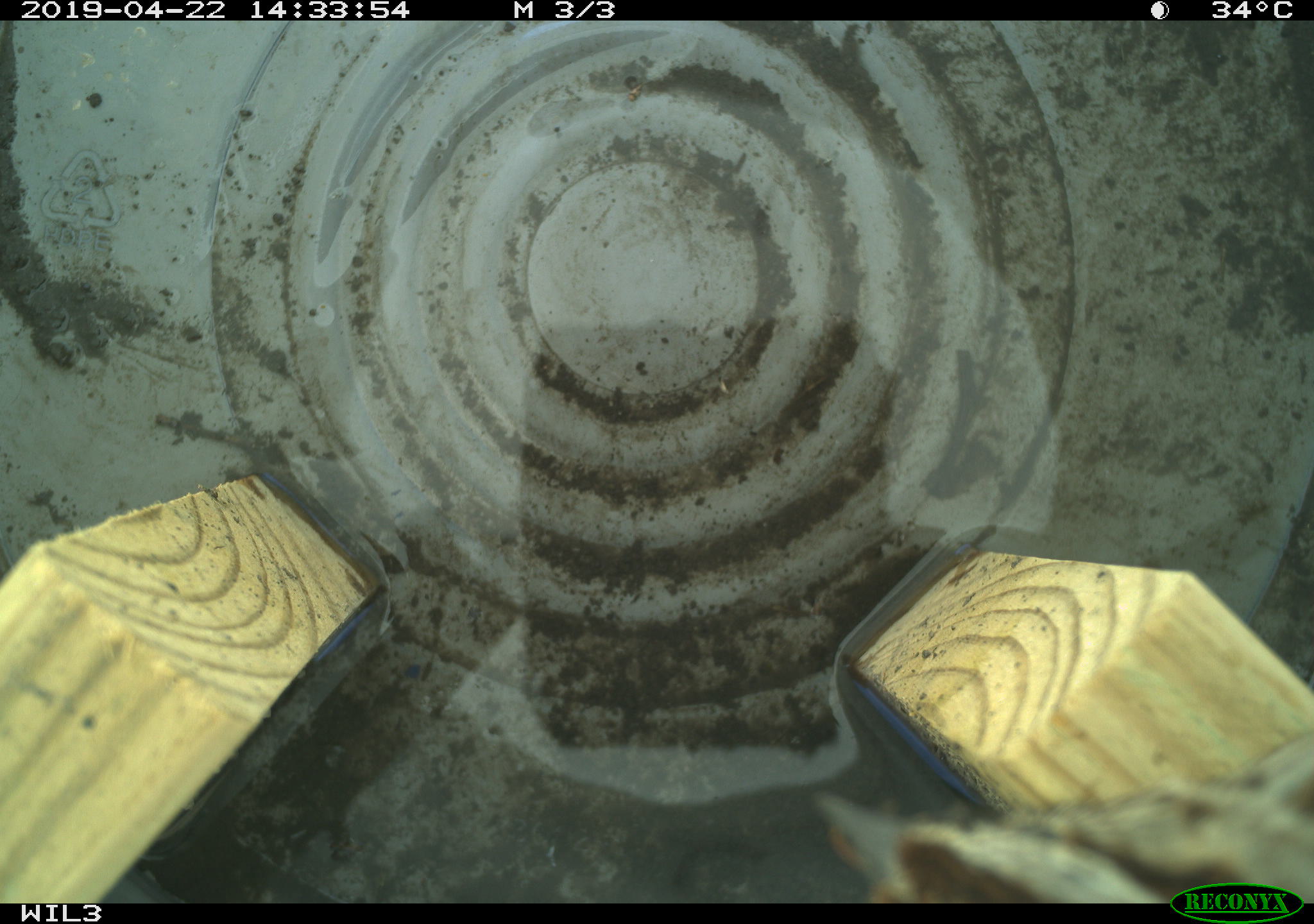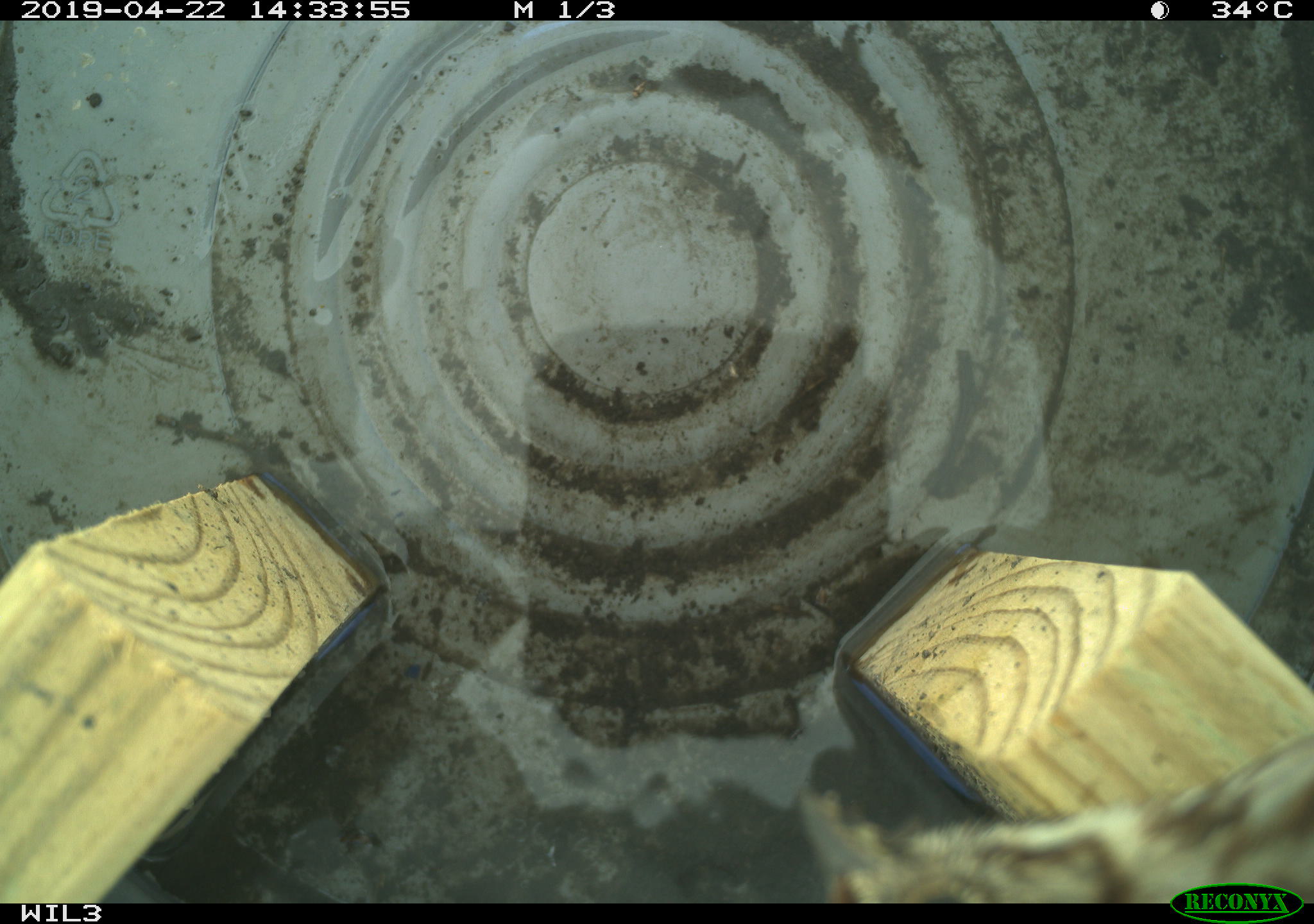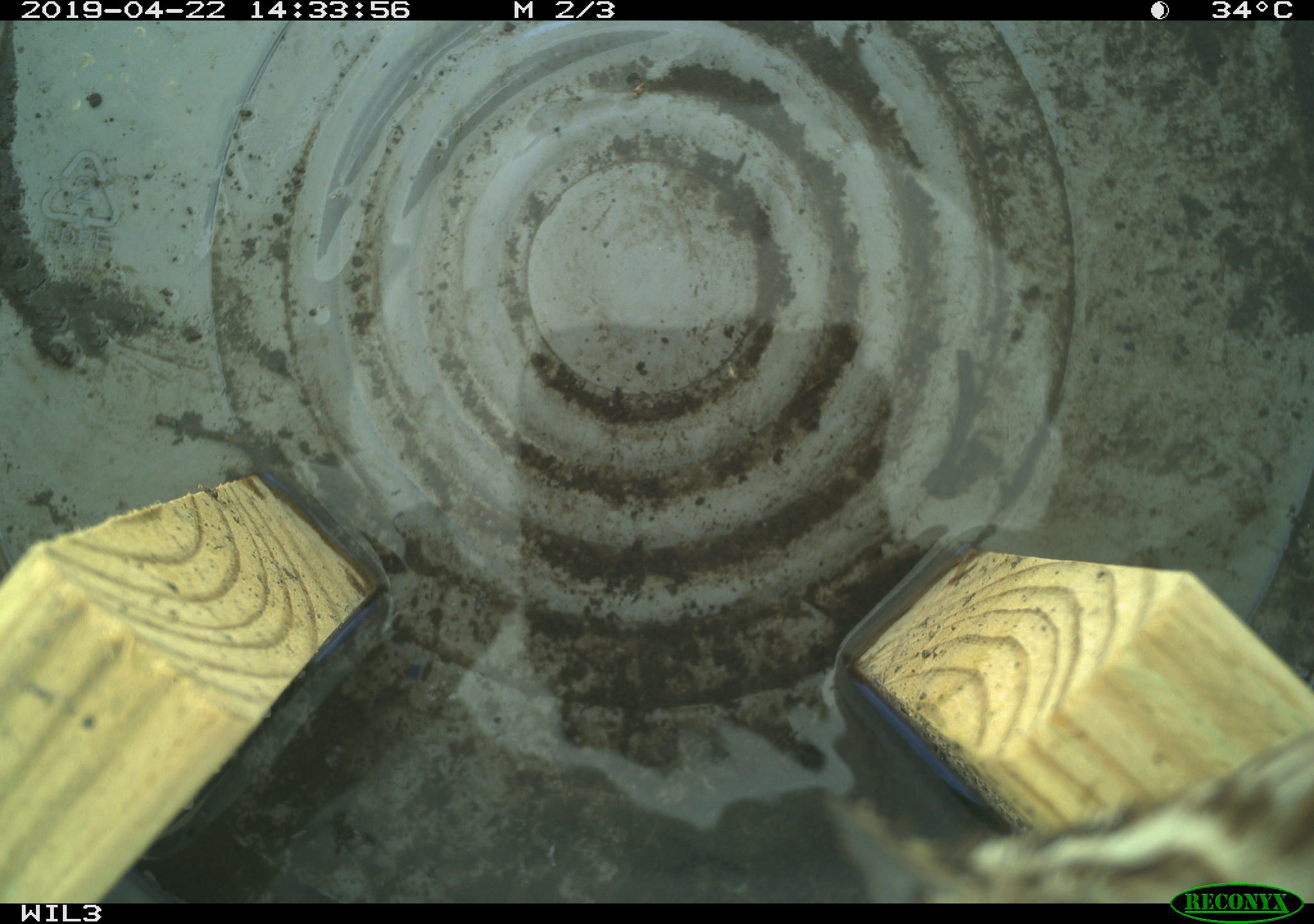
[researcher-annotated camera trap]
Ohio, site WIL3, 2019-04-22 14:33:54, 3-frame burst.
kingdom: Animalia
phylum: Chordata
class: Aves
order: Passeriformes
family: Passerellidae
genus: Melospiza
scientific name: Melospiza melodia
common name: song sparrow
Song sparrow (Melospiza melodia).